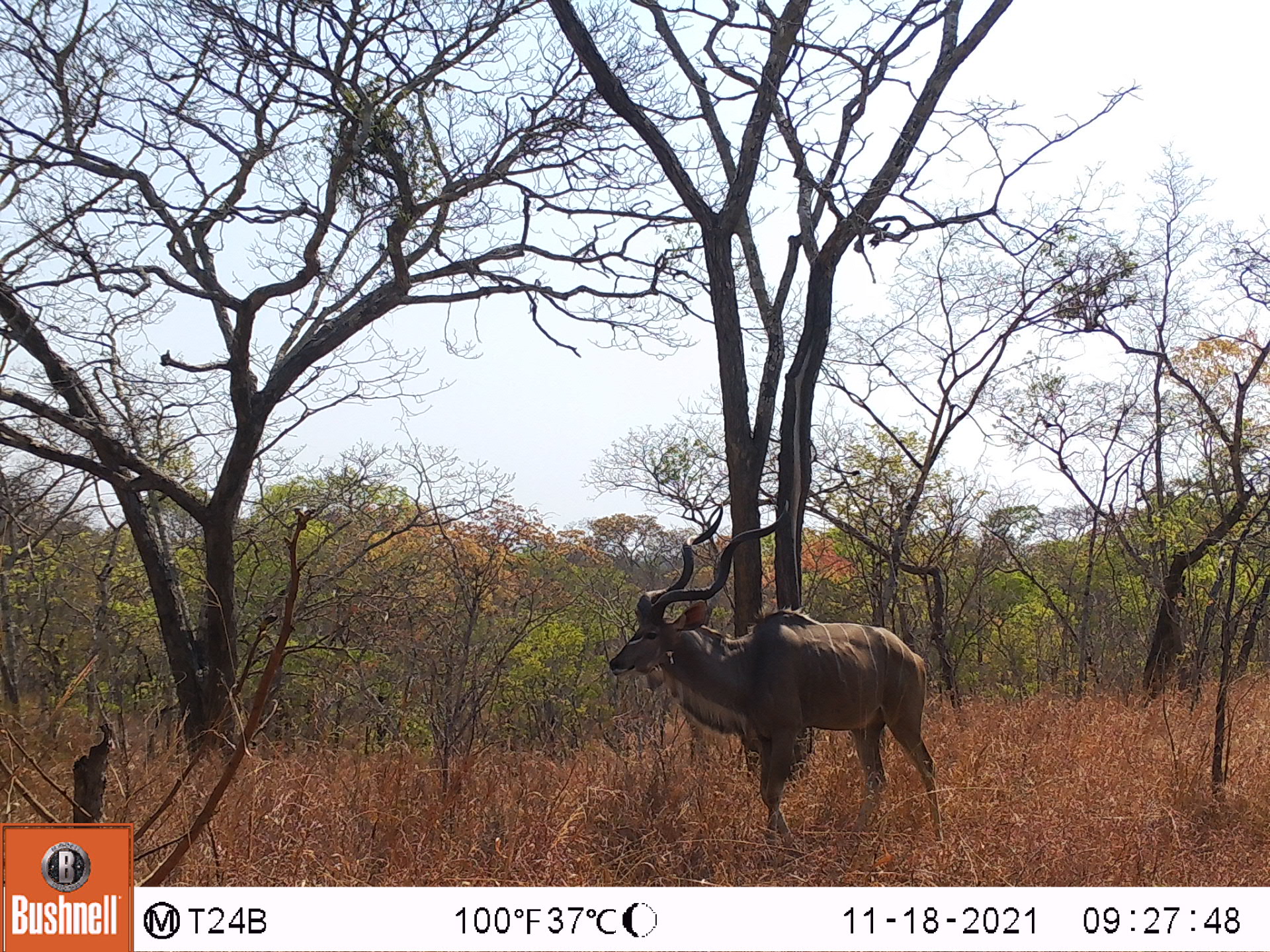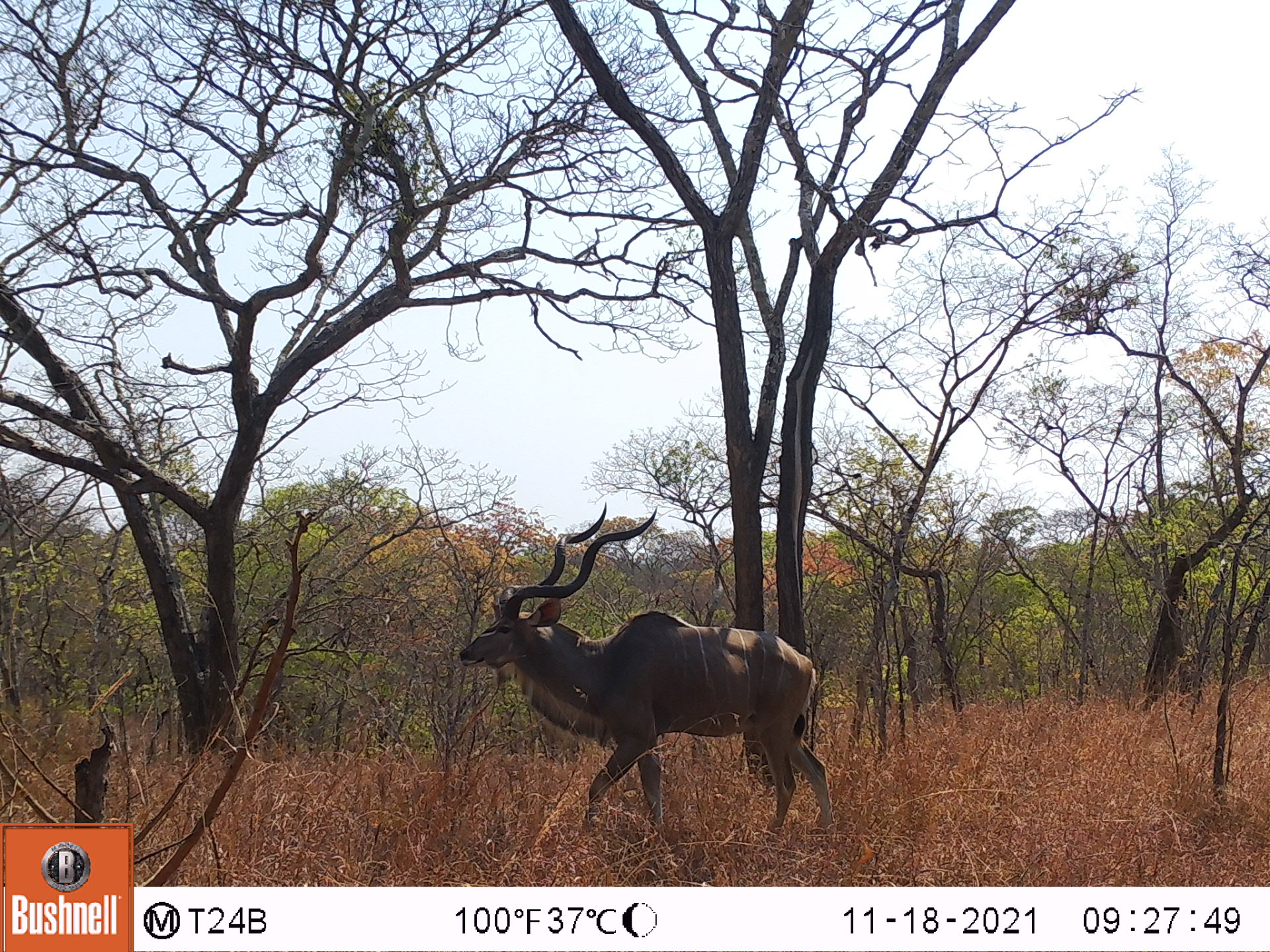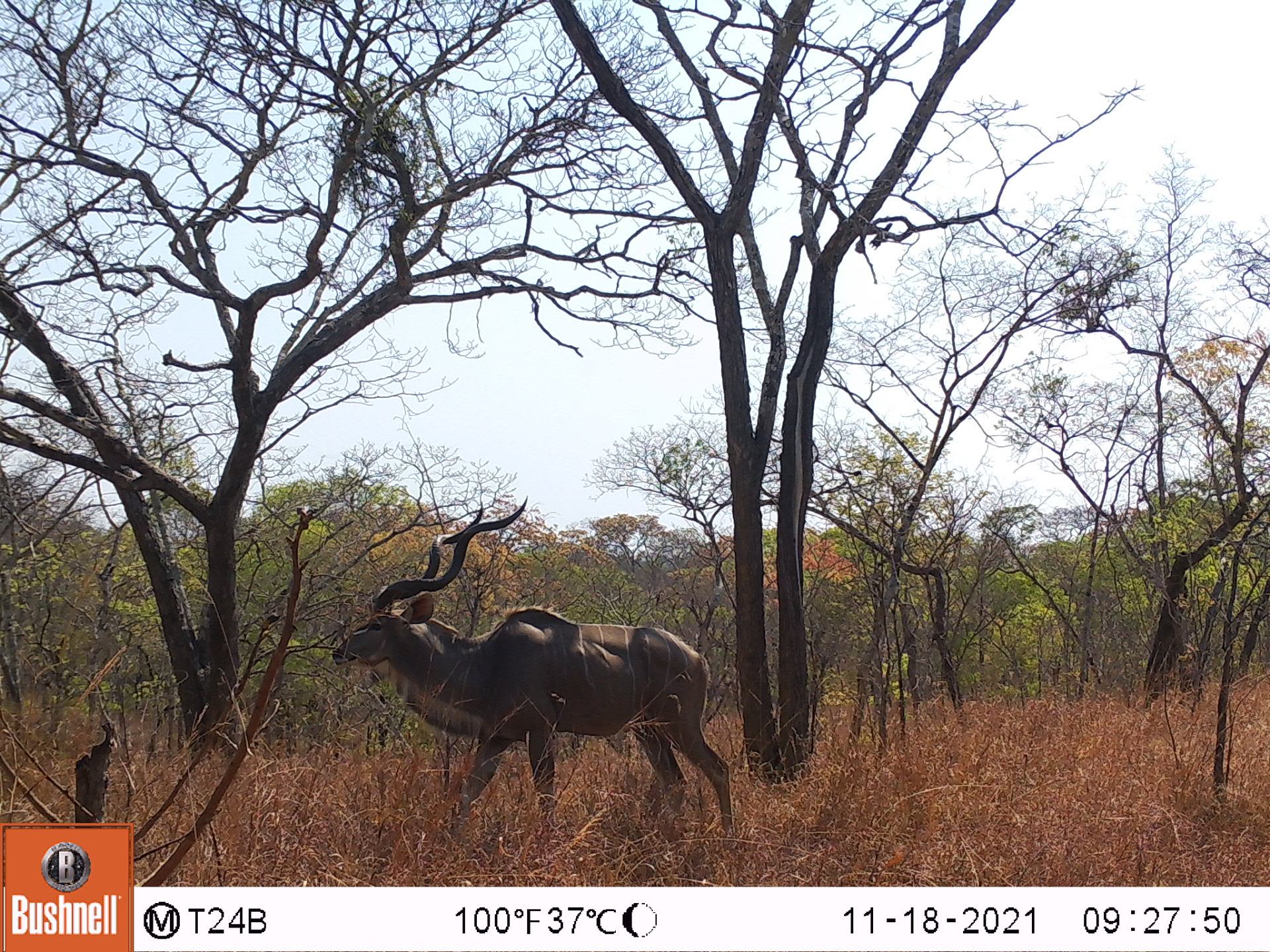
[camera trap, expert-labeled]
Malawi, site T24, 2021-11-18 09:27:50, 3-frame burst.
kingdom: Animalia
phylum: Chordata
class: Mammalia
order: Artiodactyla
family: Bovidae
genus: Tragelaphus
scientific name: Tragelaphus strepsiceros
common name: greater kudu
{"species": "greater kudu (Tragelaphus strepsiceros)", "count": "1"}